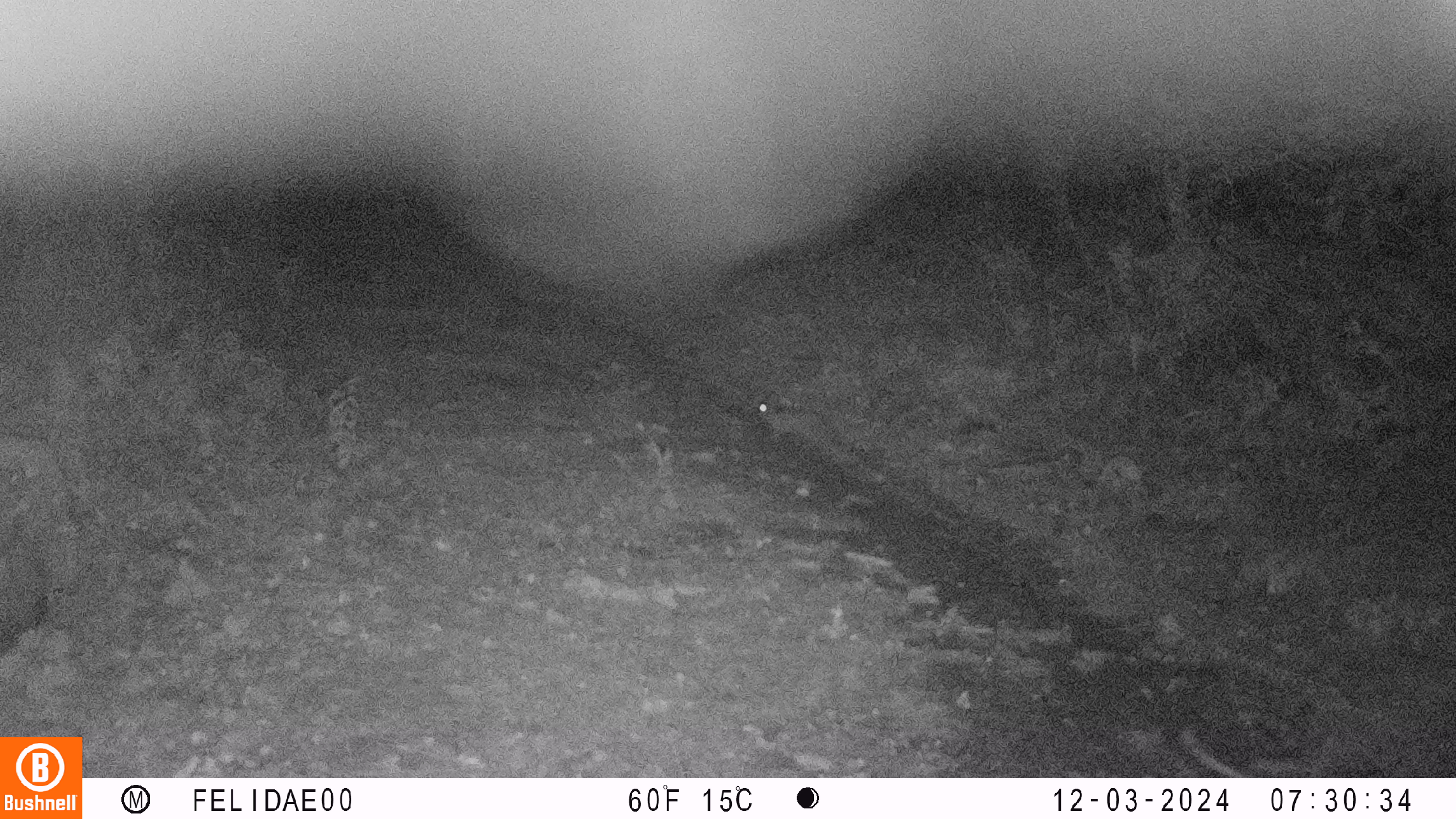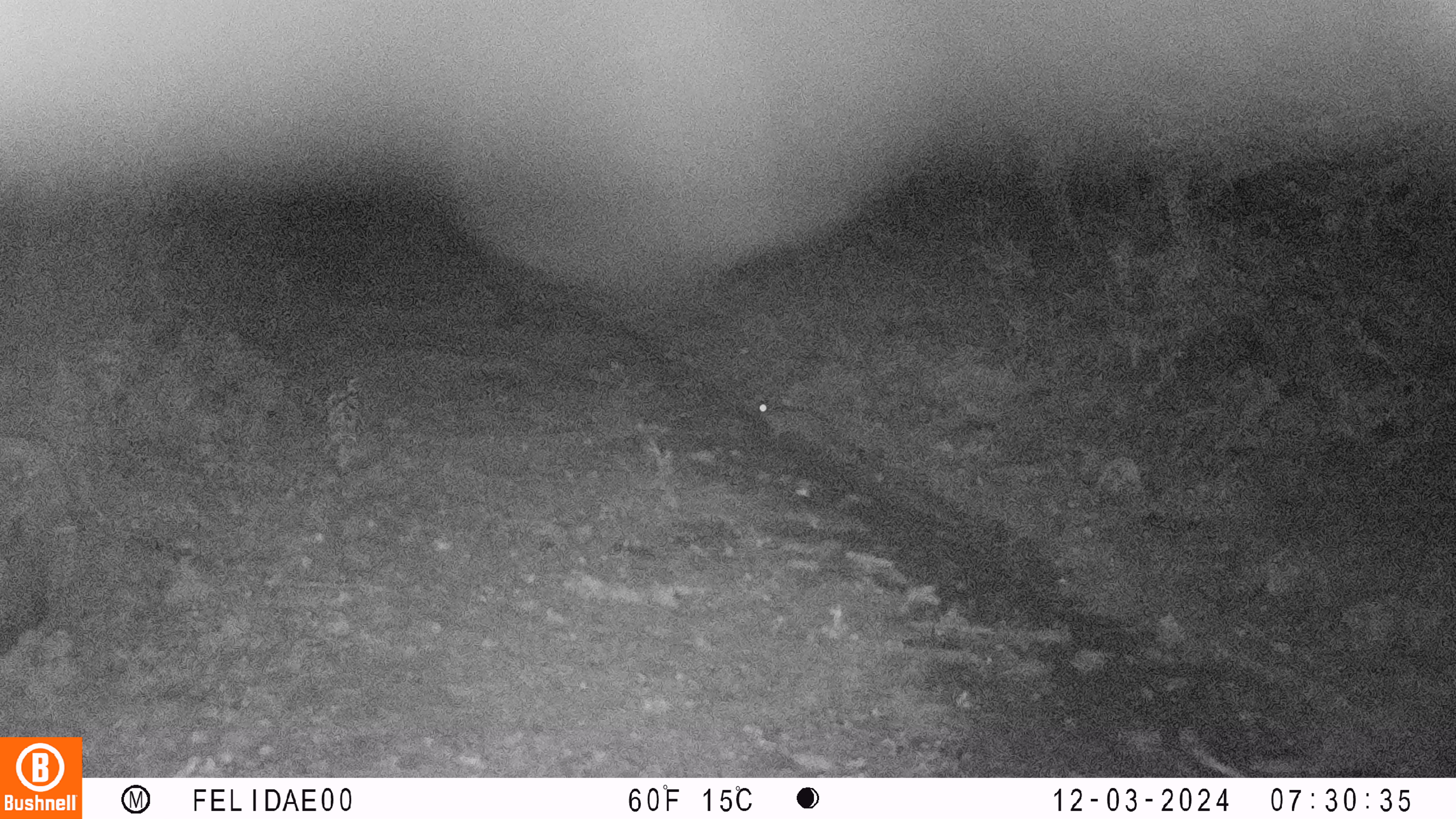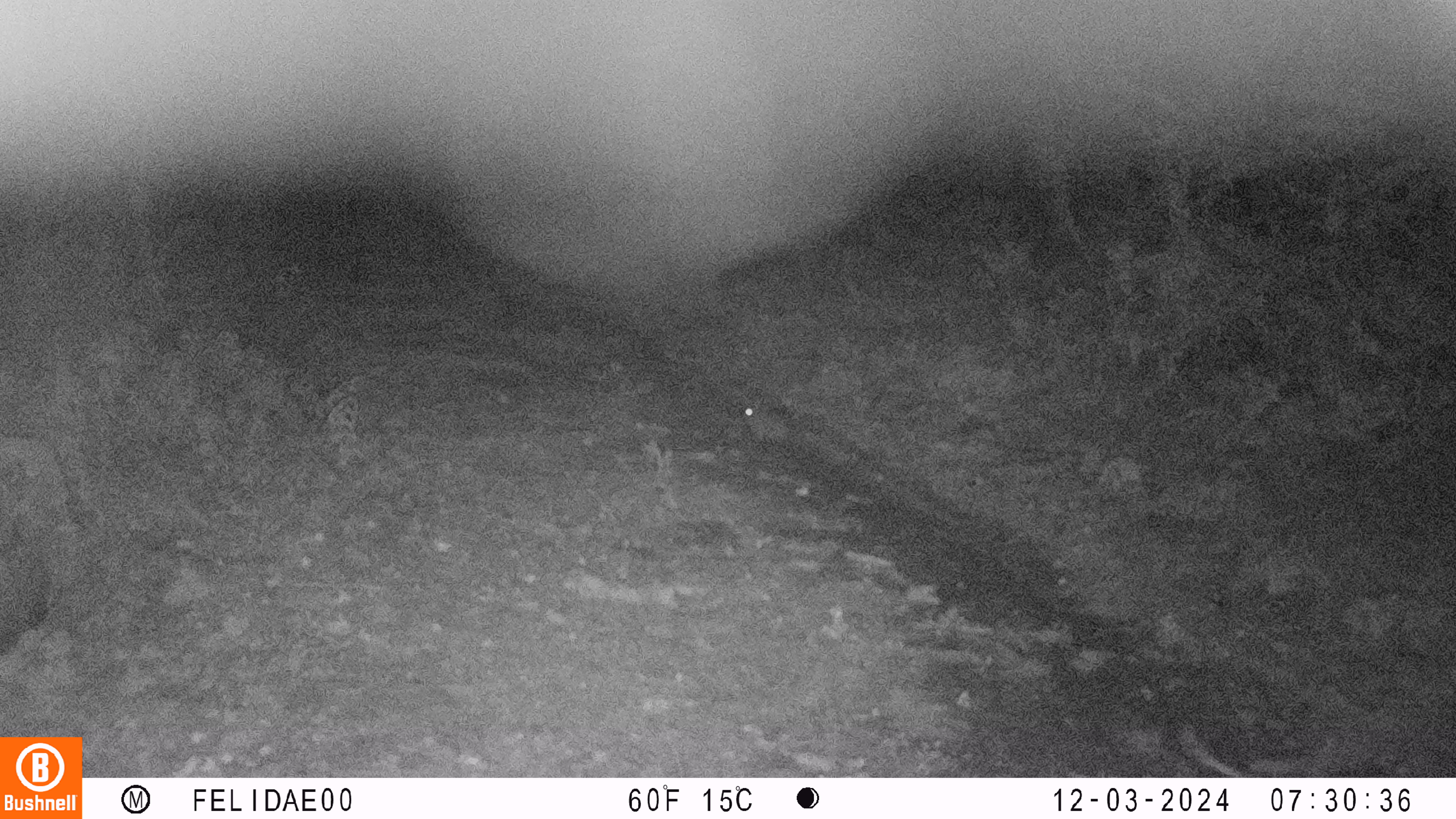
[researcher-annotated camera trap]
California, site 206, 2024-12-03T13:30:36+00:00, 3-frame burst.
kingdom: Animalia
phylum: Chordata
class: Mammalia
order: Lagomorpha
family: Leporidae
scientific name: Leporidae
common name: rabbit